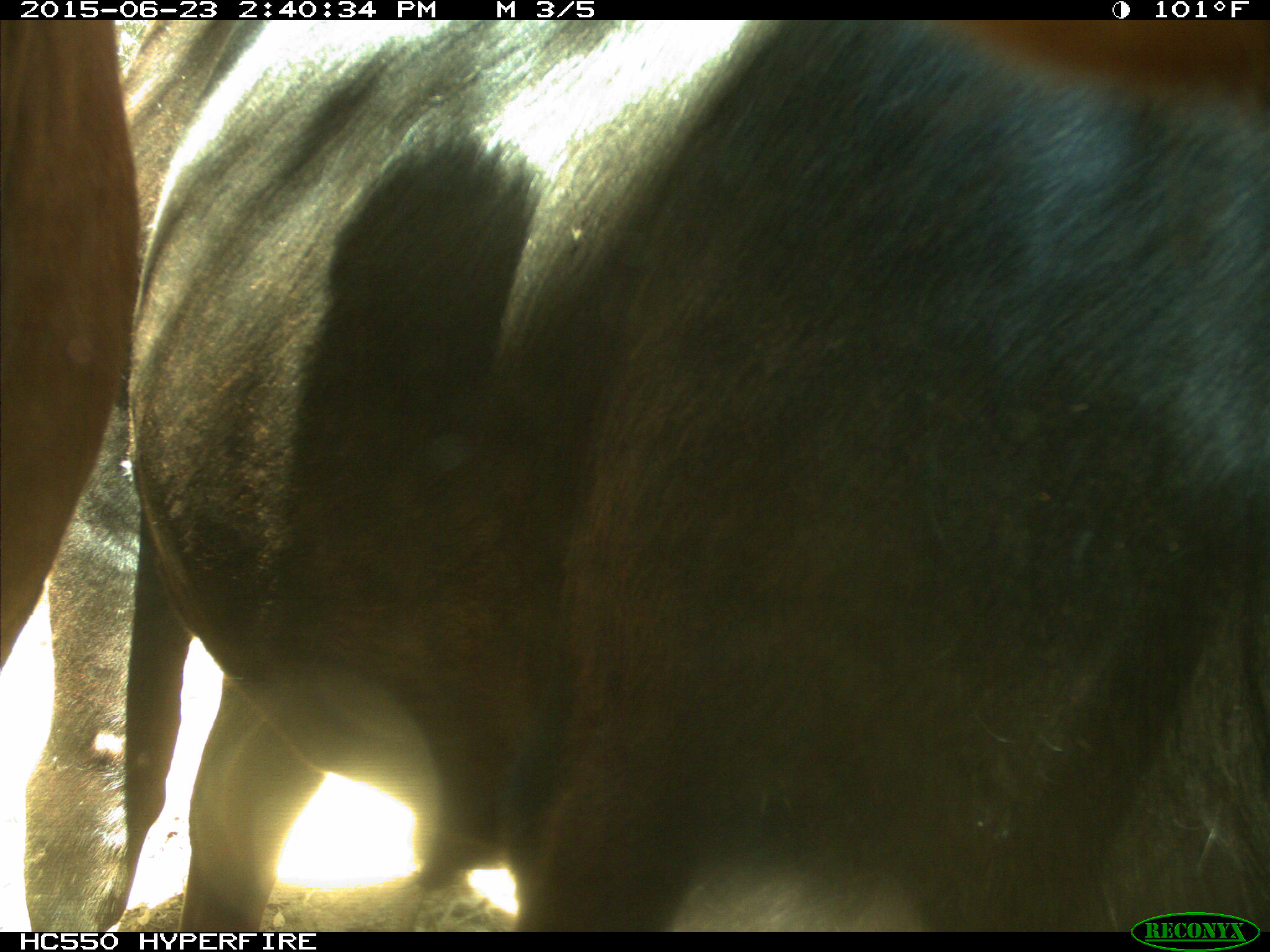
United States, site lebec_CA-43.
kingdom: Animalia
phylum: Chordata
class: Mammalia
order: Artiodactyla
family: Bovidae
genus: Bos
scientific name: Bos taurus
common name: domestic cow